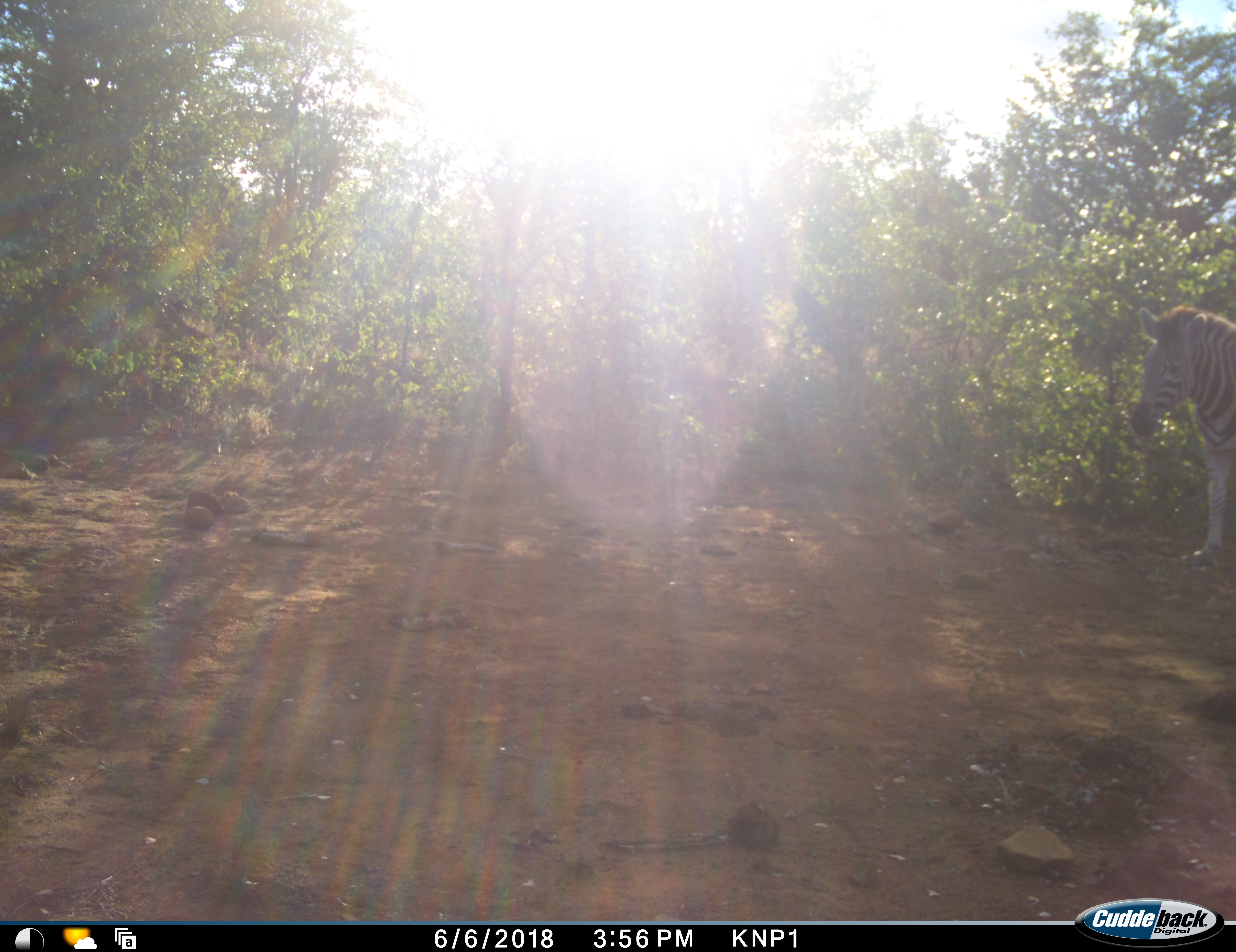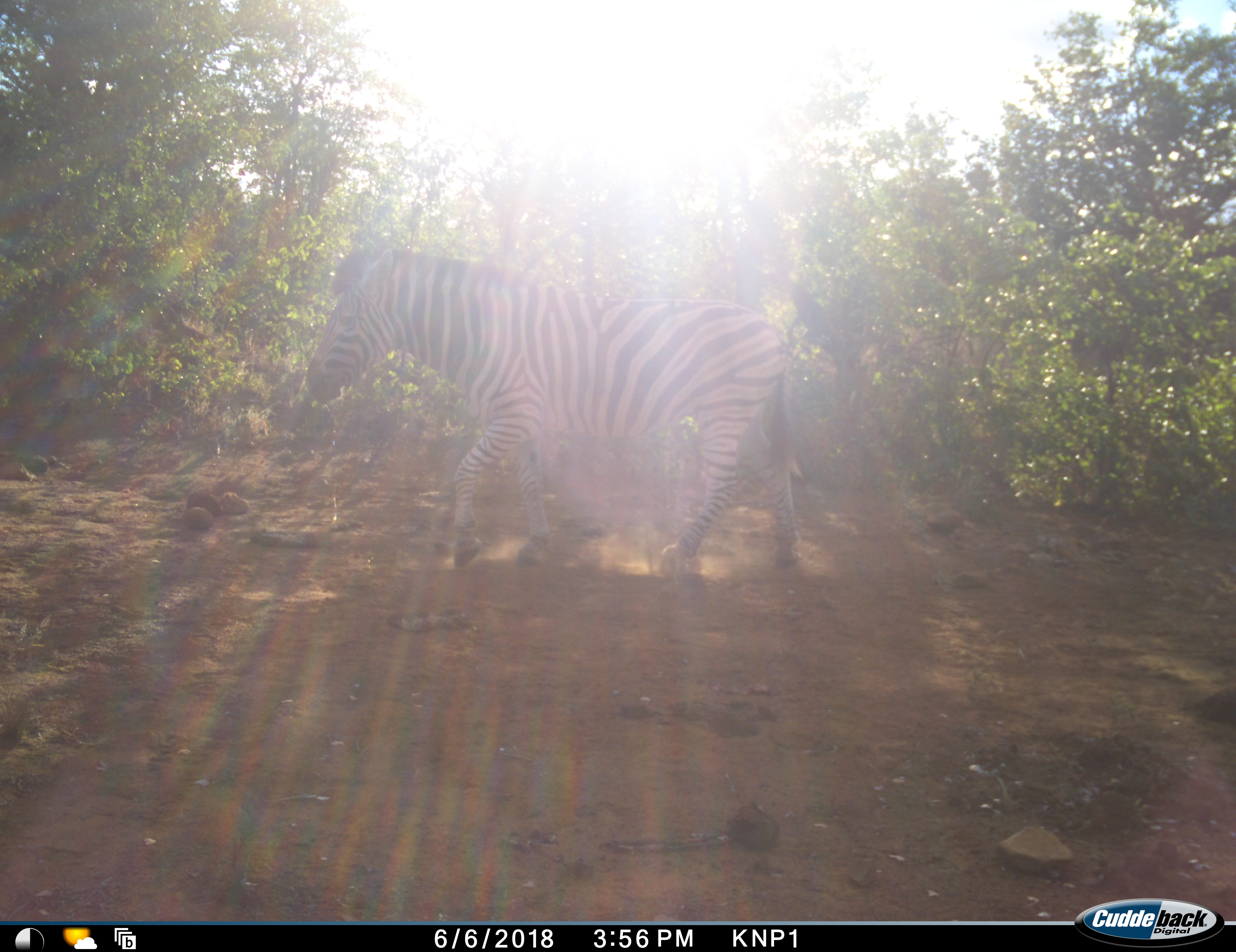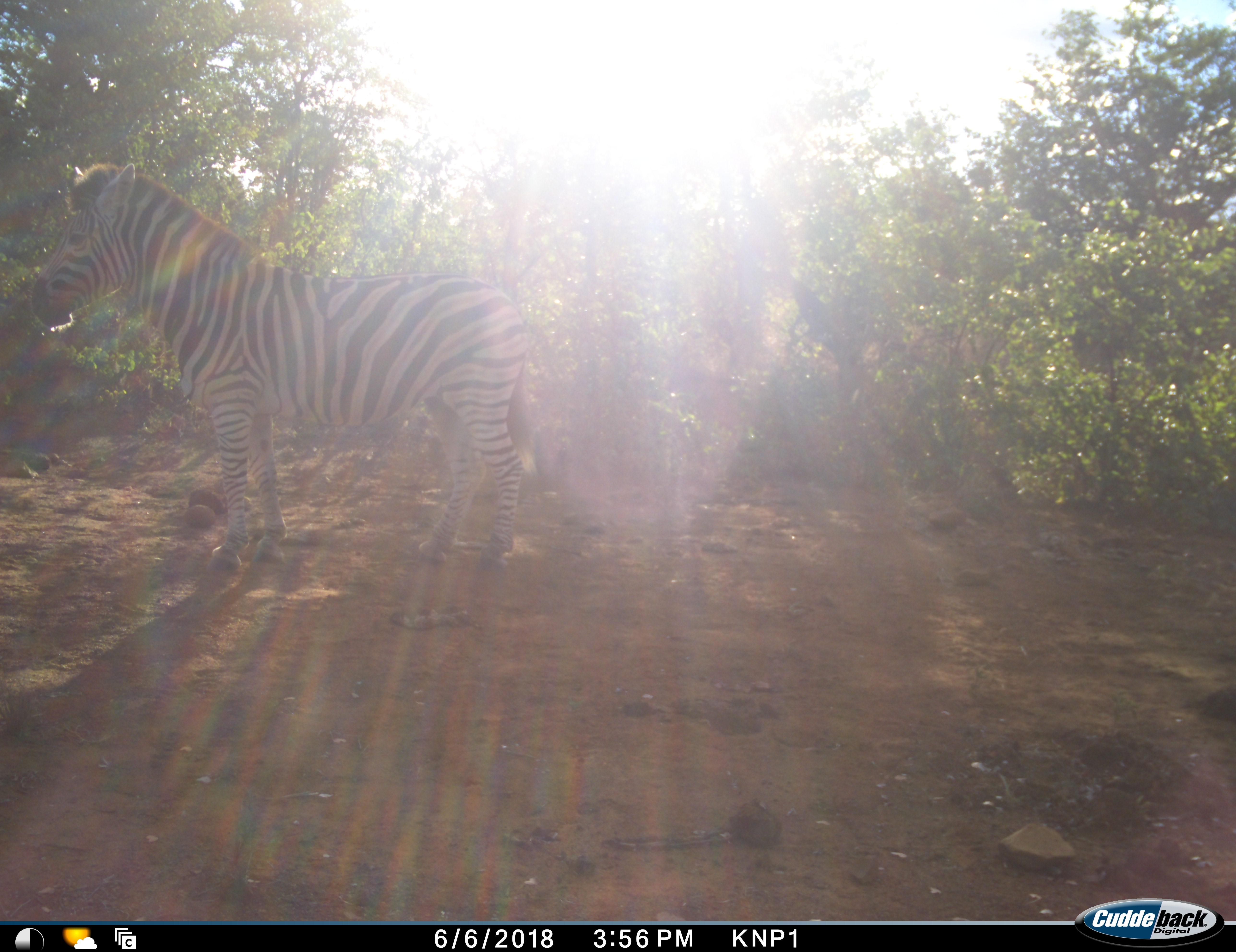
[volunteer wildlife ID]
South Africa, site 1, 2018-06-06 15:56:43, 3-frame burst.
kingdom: Animalia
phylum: Chordata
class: Mammalia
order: Perissodactyla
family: Equidae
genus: Equus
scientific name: Equus quagga burchellii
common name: burchell's zebra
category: zebraburchells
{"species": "zebraburchells (burchell's zebra) (Equus quagga burchellii)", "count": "1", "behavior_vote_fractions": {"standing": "20%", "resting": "0%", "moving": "90%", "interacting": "0%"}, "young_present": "0%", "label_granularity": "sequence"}